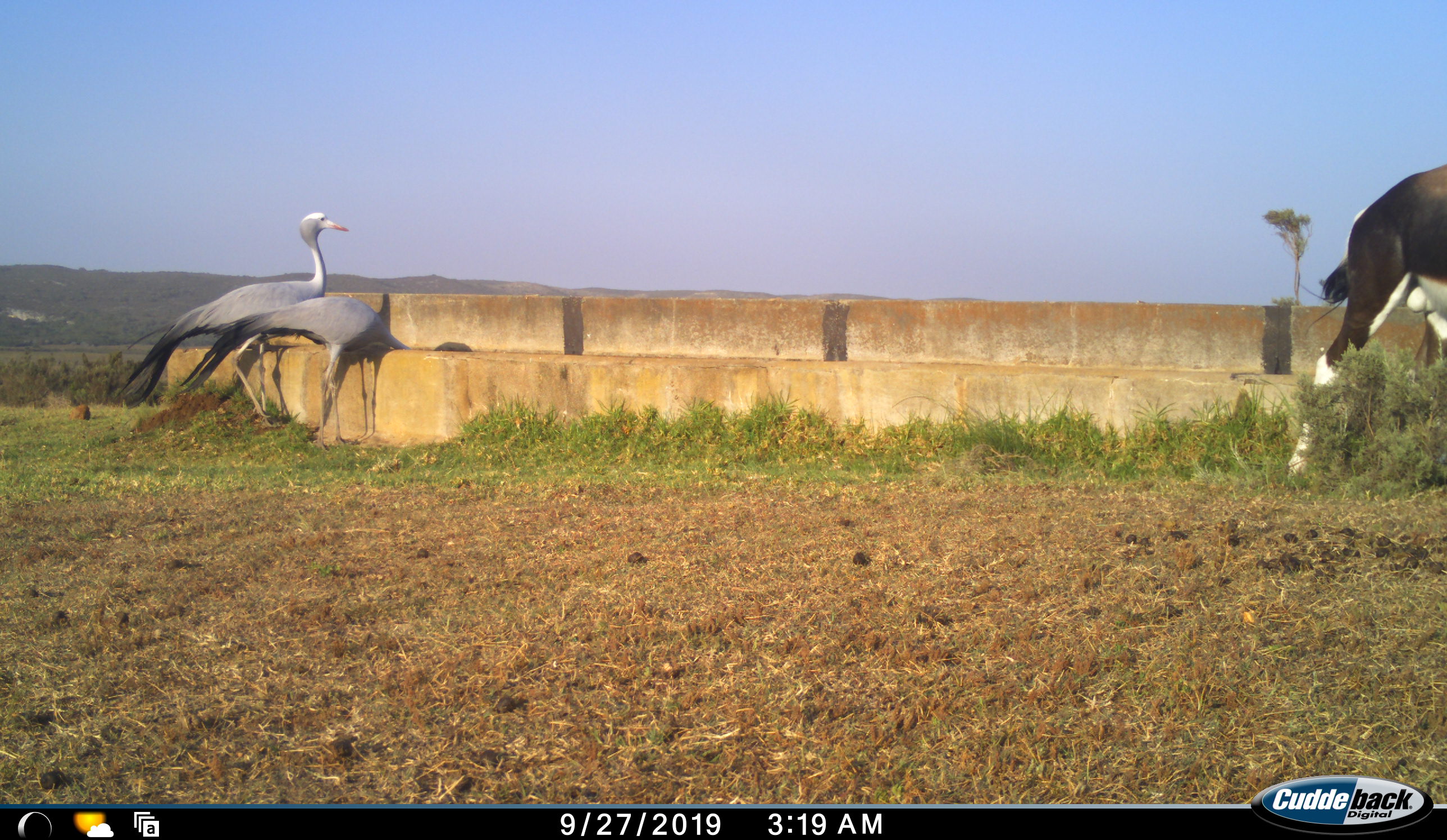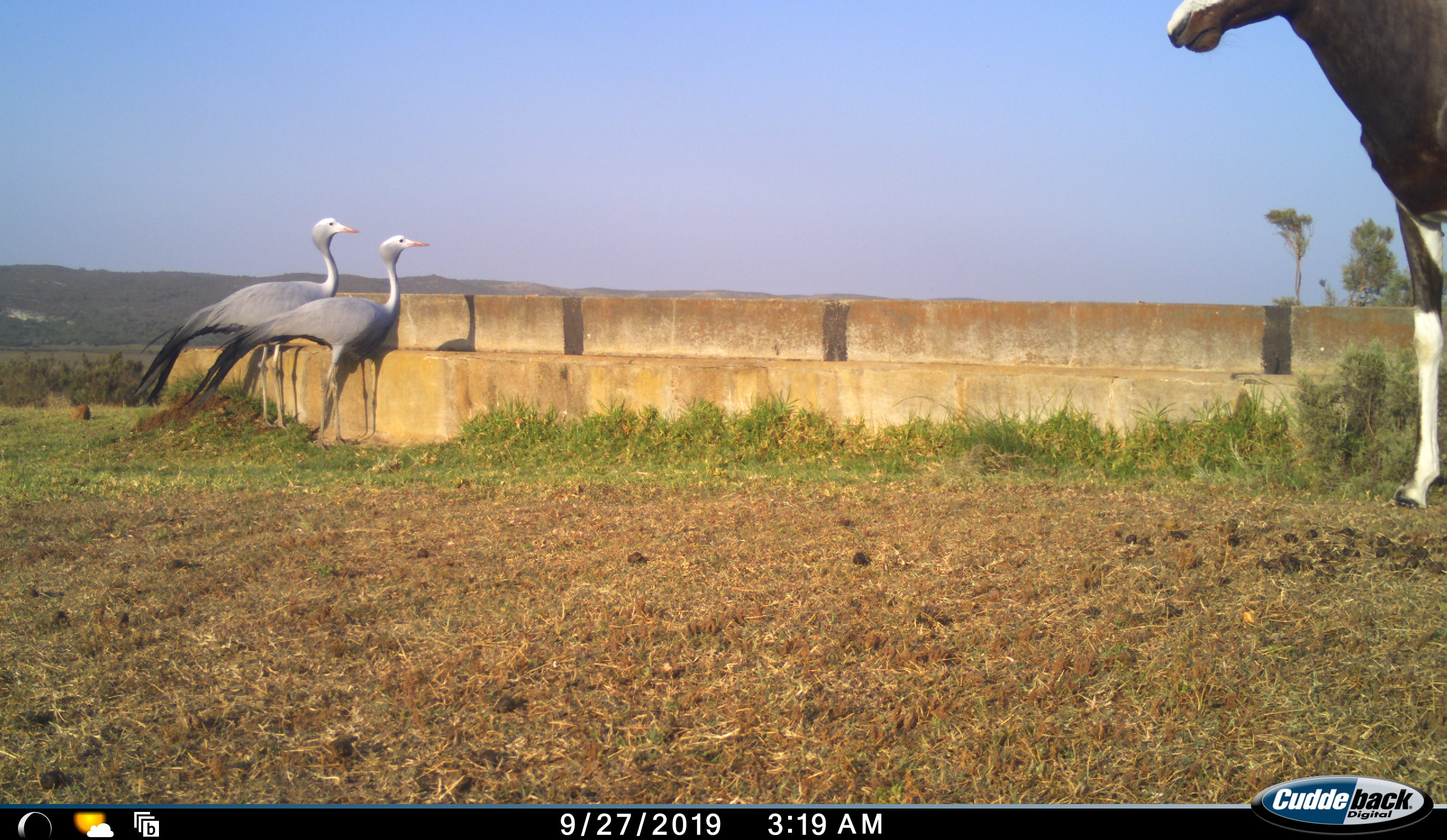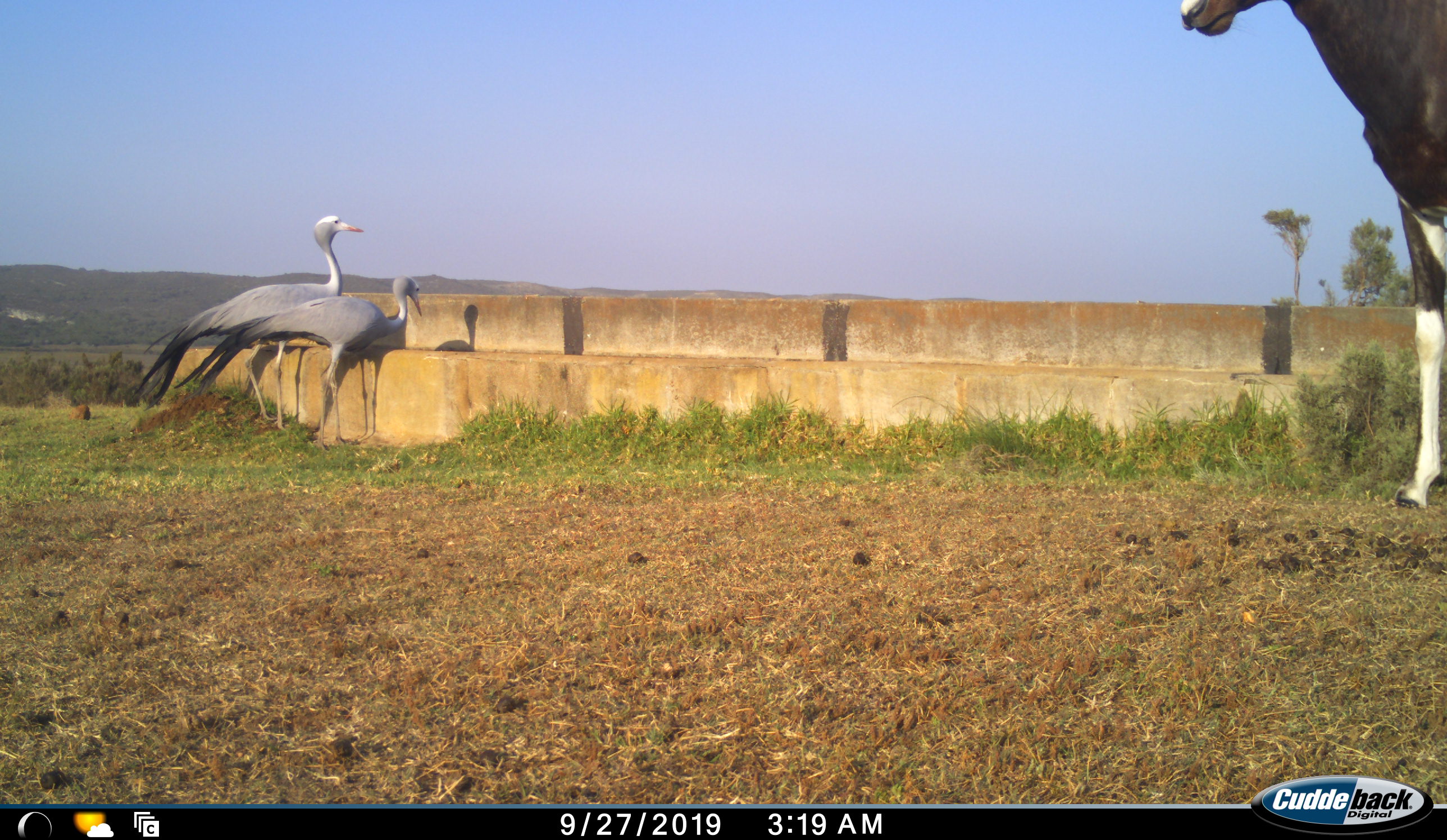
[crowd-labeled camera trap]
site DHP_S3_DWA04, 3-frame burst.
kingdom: Animalia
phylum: Chordata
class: Mammalia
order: Artiodactyla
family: Bovidae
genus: Damaliscus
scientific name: Damaliscus pygargus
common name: bontebok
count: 1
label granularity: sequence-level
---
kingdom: Animalia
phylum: Chordata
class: Aves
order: Gruiformes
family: Gruidae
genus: Anthropoides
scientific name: Anthropoides paradiseus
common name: blue crane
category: craneblue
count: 2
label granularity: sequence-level